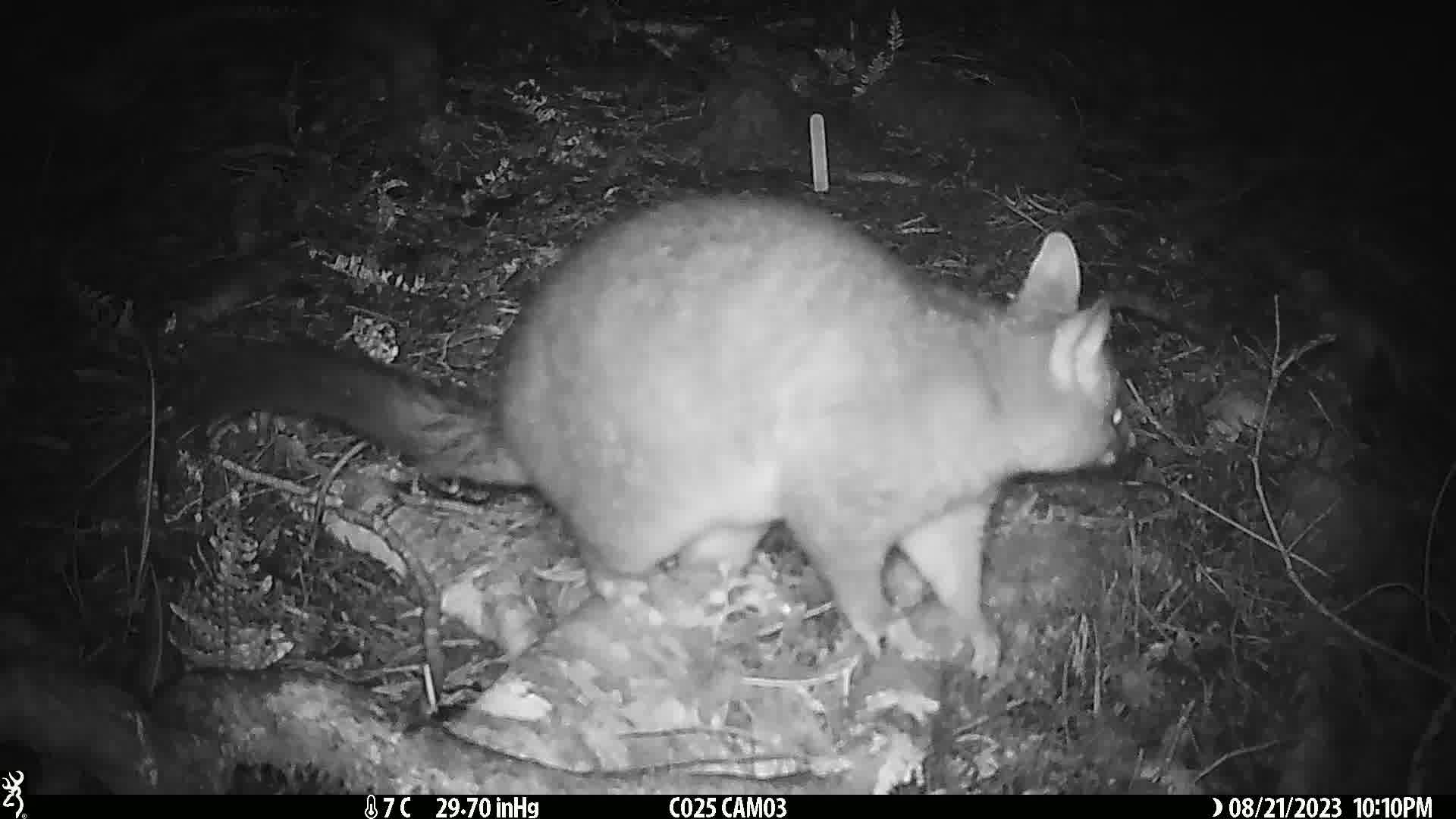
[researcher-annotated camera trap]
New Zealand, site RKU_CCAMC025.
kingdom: Animalia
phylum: Chordata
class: Mammalia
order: Diprotodontia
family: Phalangeridae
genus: Trichosurus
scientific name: Trichosurus vulpecula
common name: common brushtail possum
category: possum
Possum (common brushtail possum) (Trichosurus vulpecula).